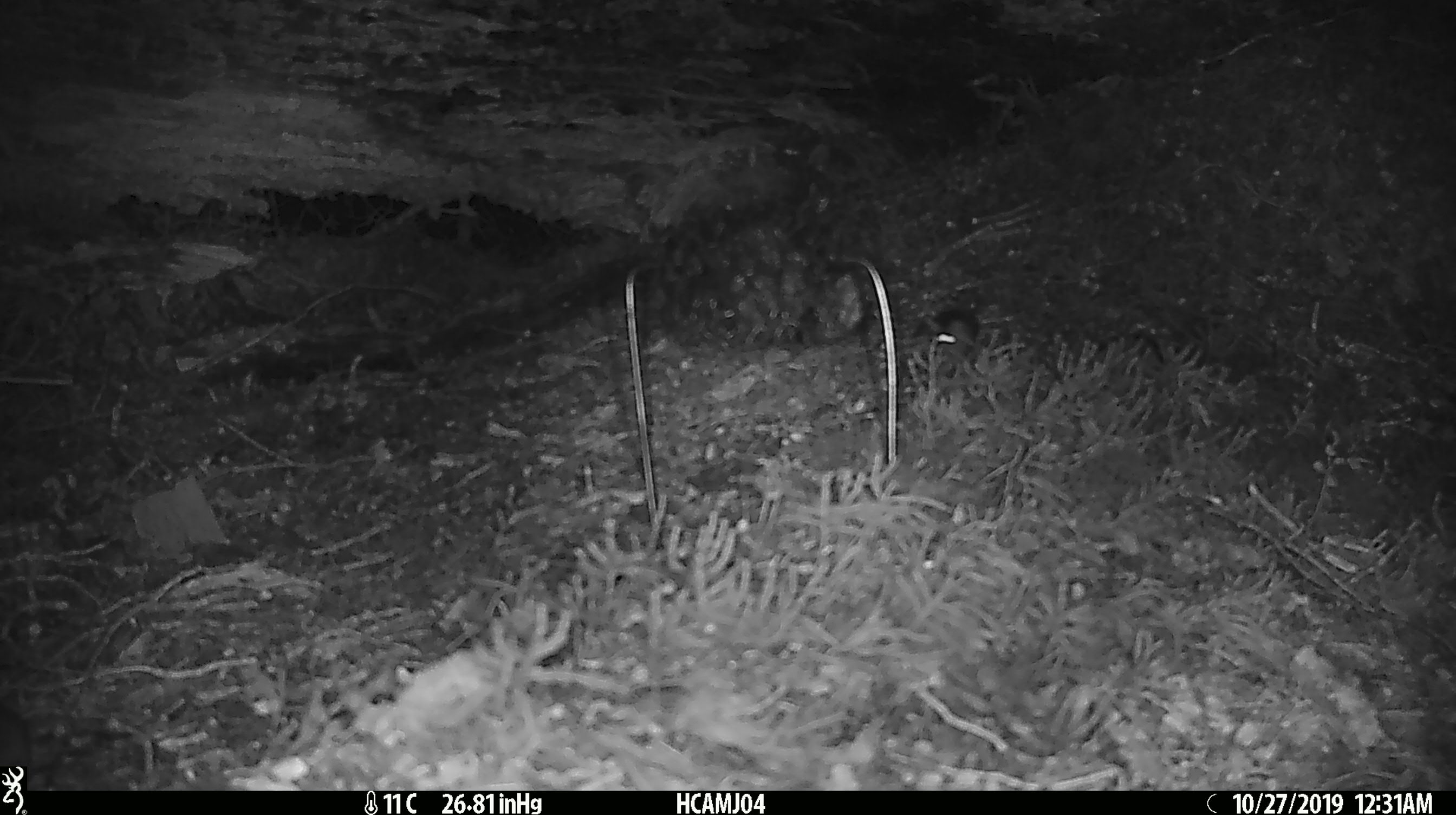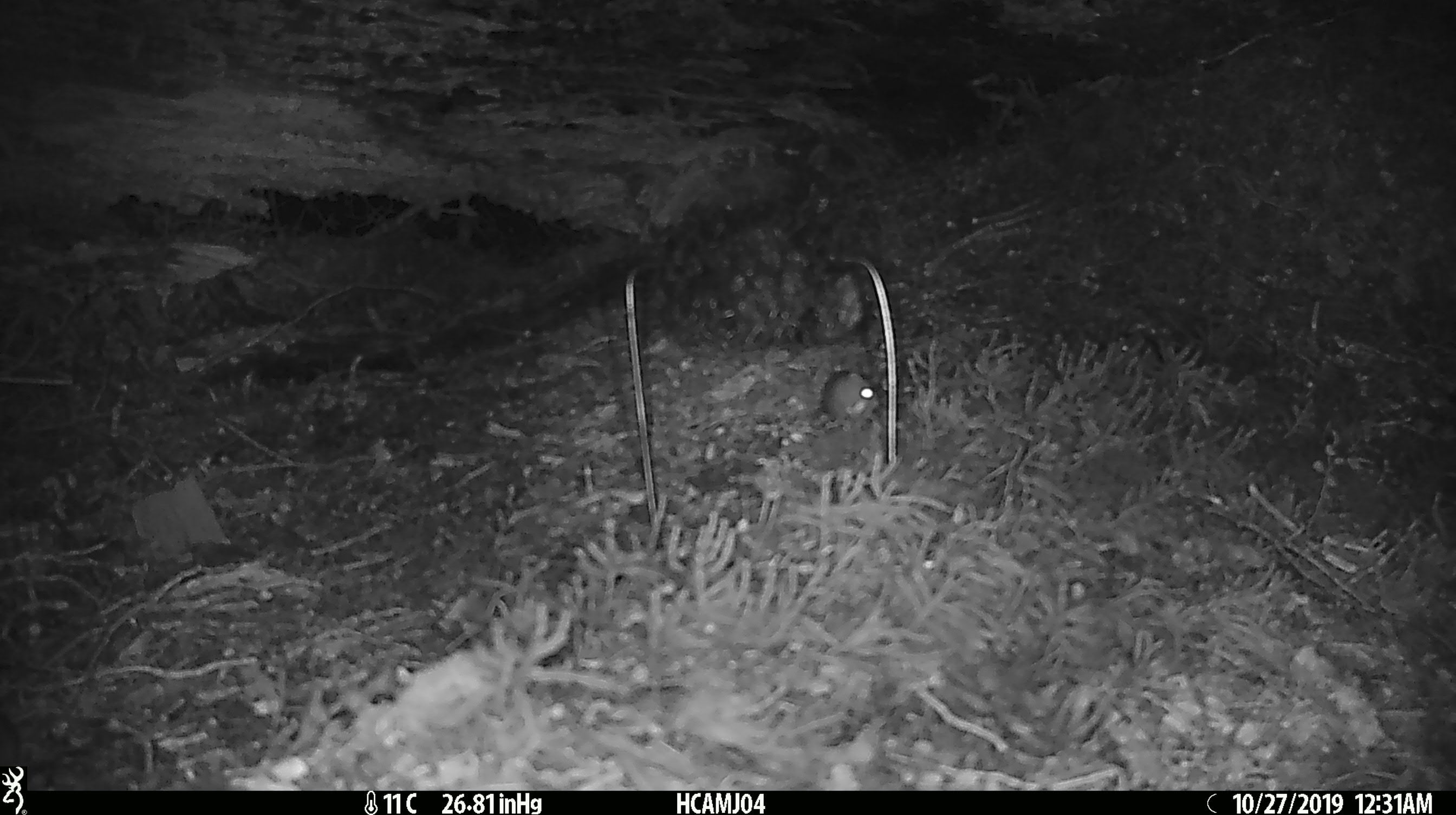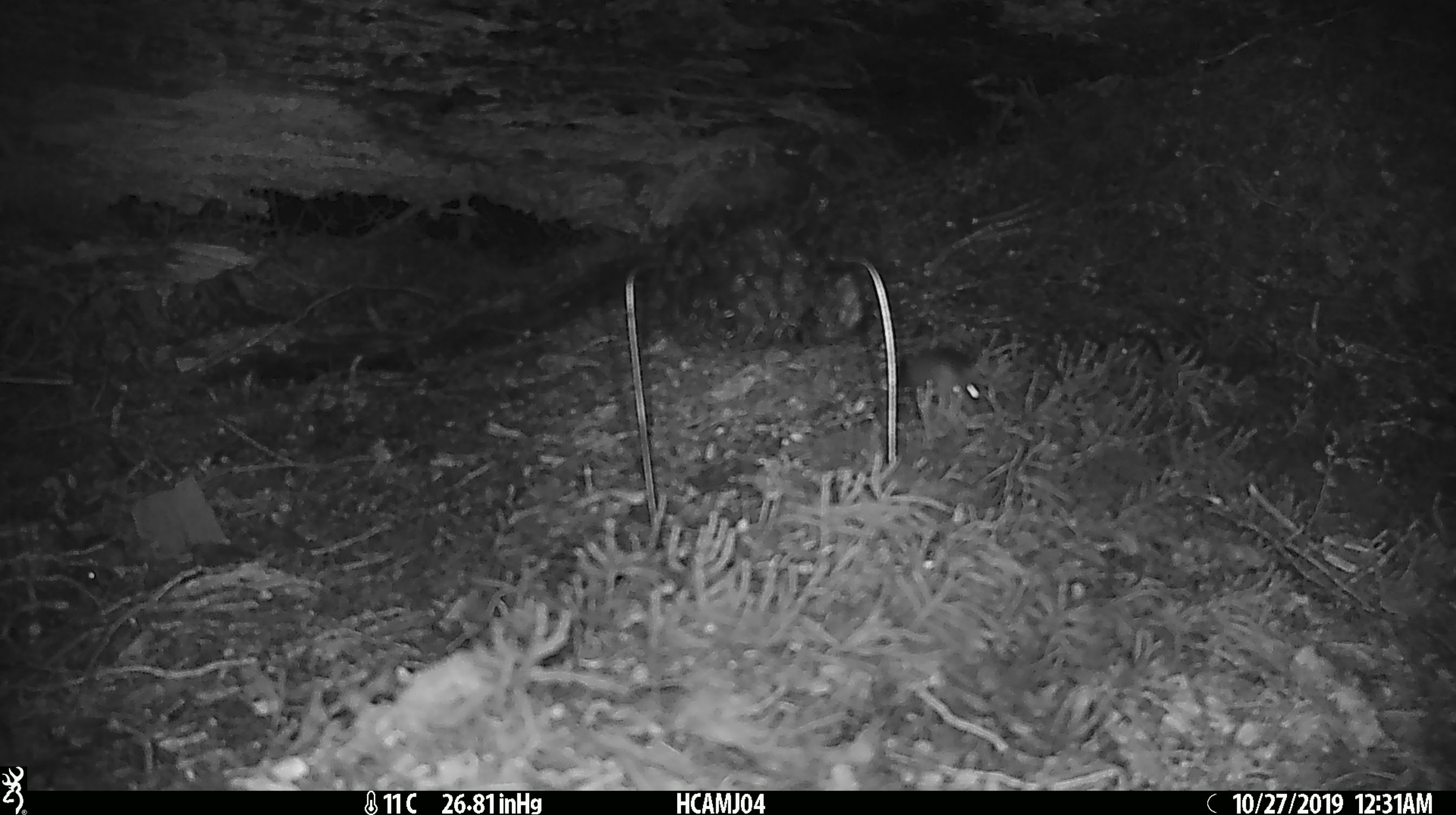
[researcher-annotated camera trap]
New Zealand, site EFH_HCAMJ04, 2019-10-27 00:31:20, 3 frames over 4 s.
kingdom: Animalia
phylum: Chordata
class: Mammalia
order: Rodentia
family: Muridae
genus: Mus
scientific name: Mus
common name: mouse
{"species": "mouse (Mus)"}